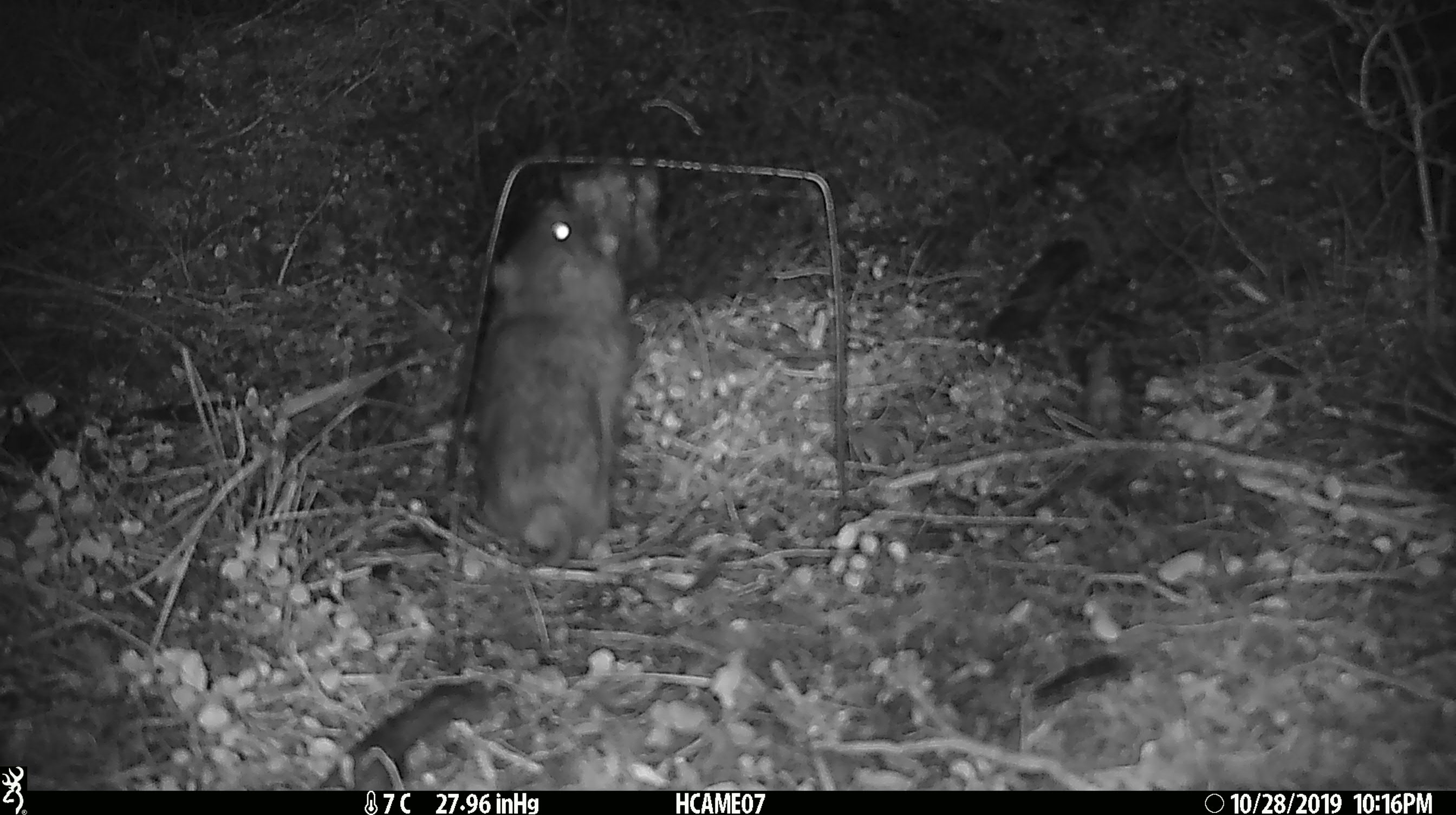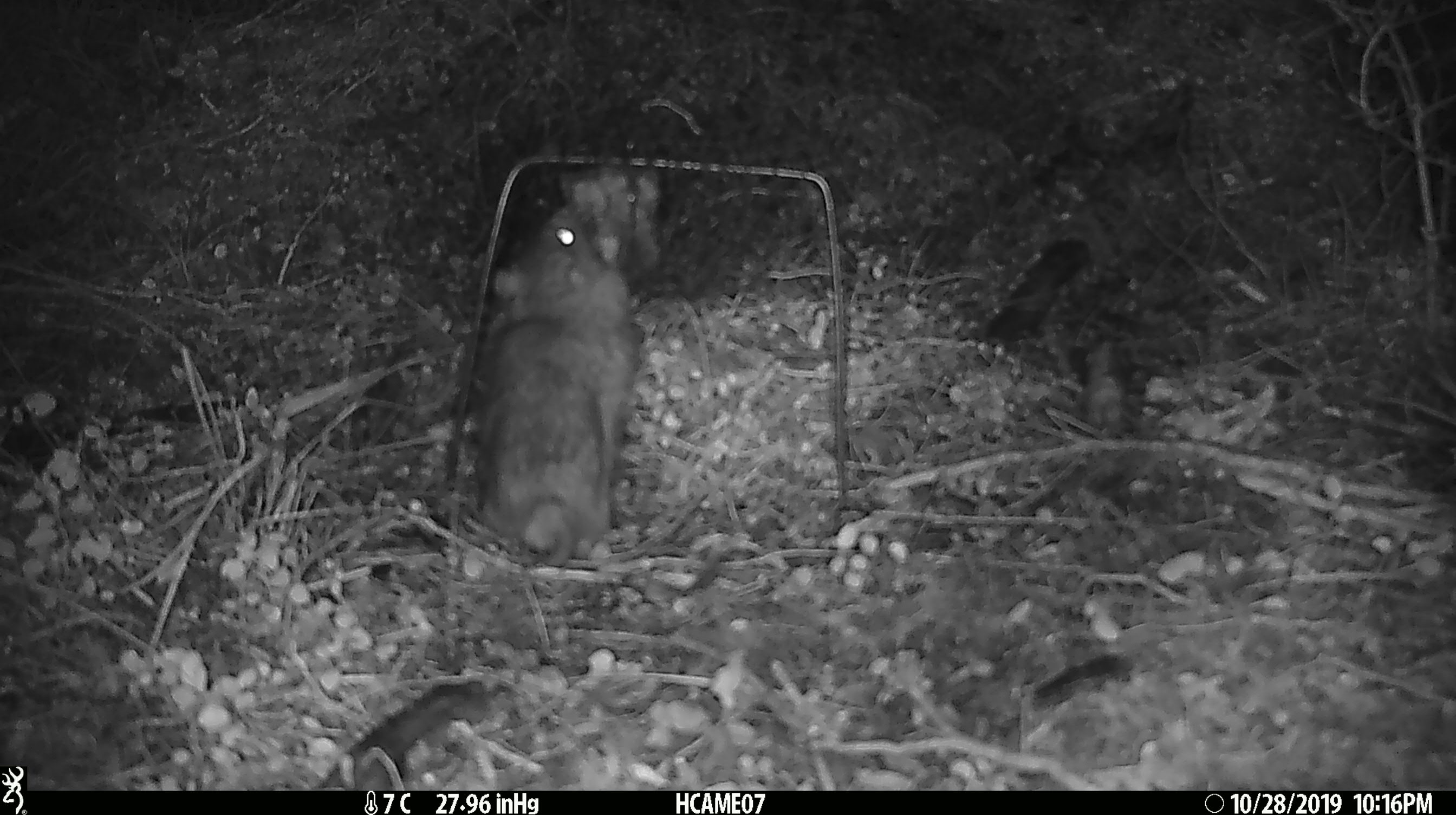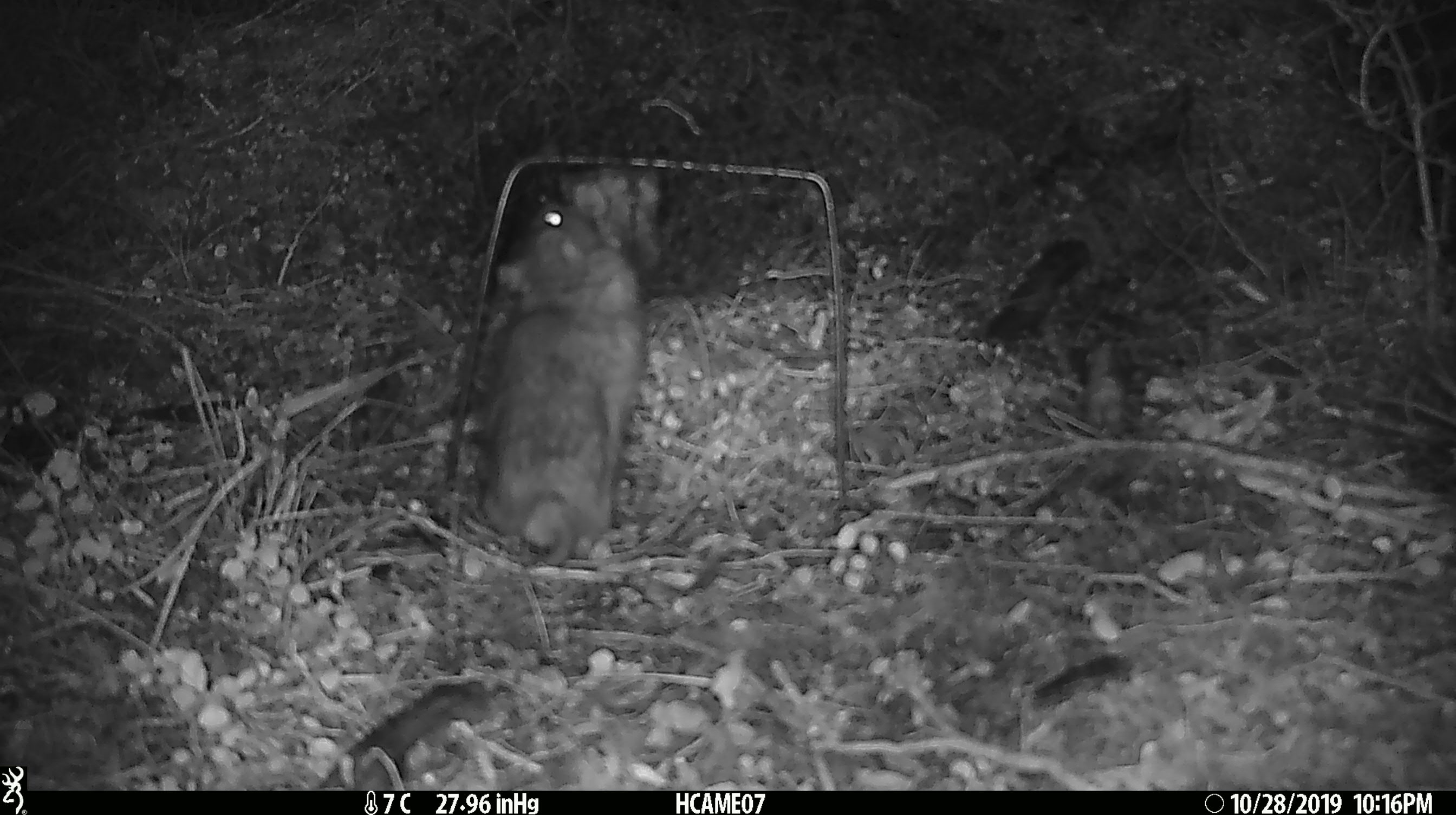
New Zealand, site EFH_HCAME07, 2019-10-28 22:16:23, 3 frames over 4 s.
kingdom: Animalia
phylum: Chordata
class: Mammalia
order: Rodentia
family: Muridae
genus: Rattus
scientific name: Rattus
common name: rat